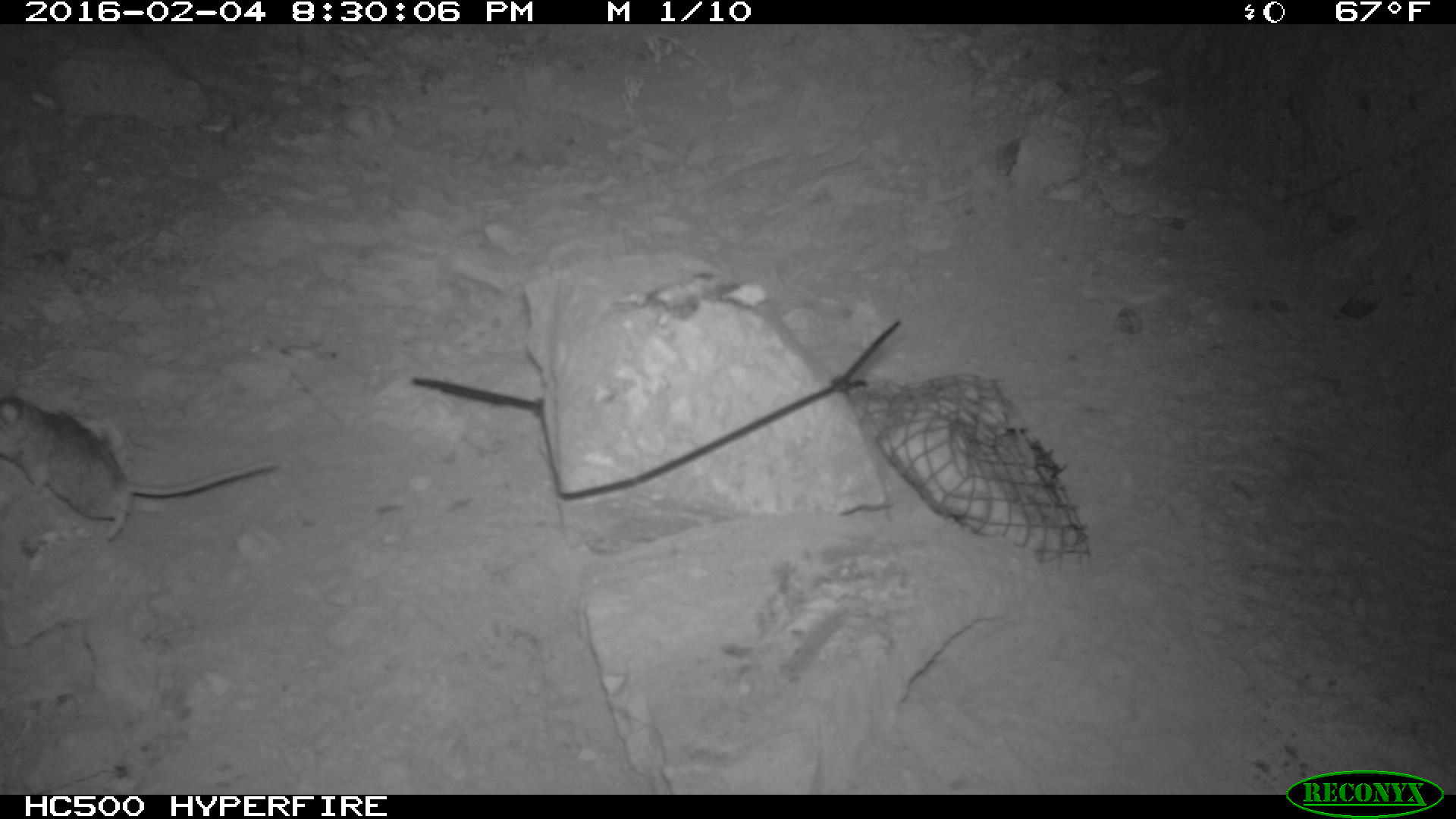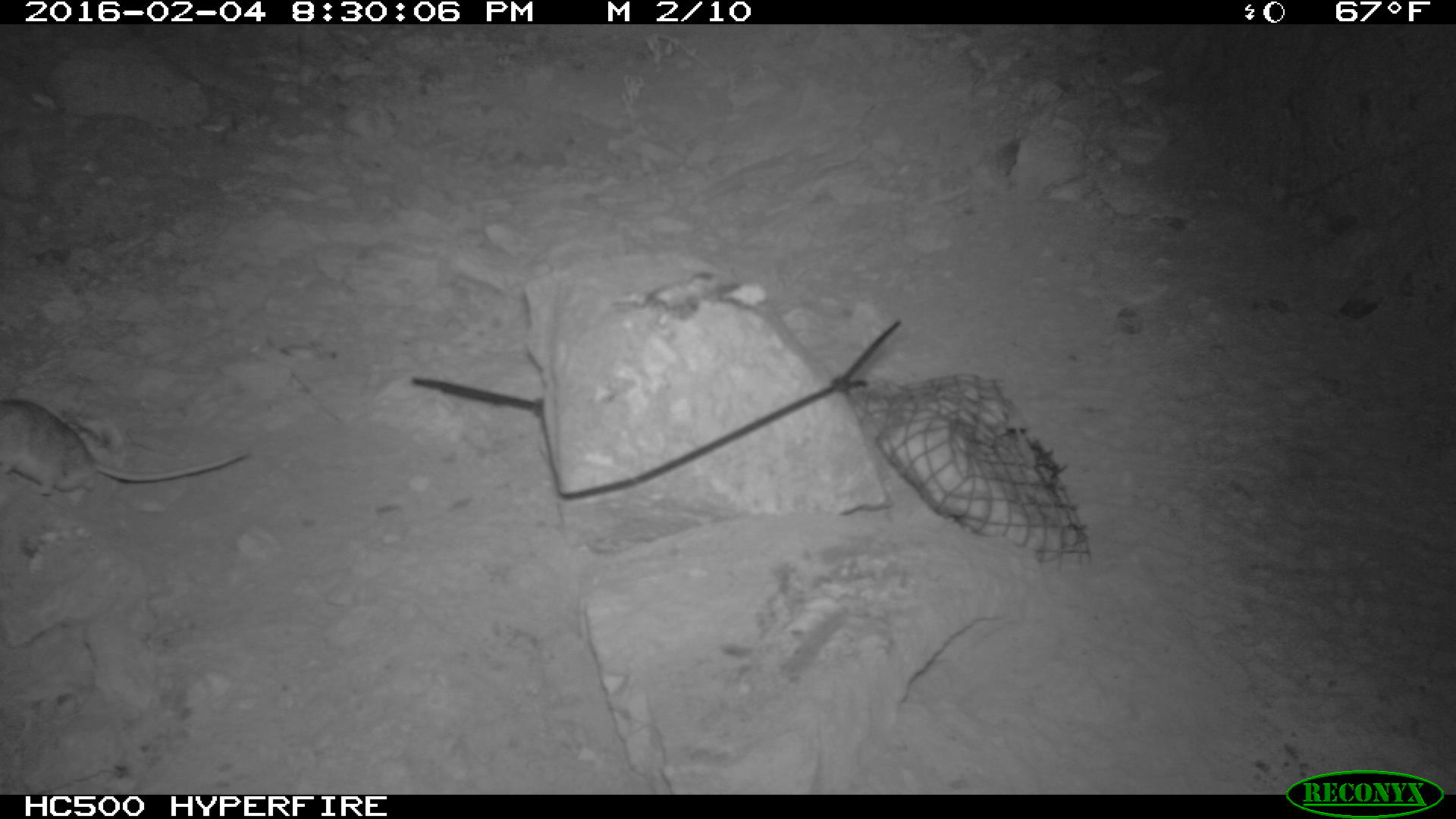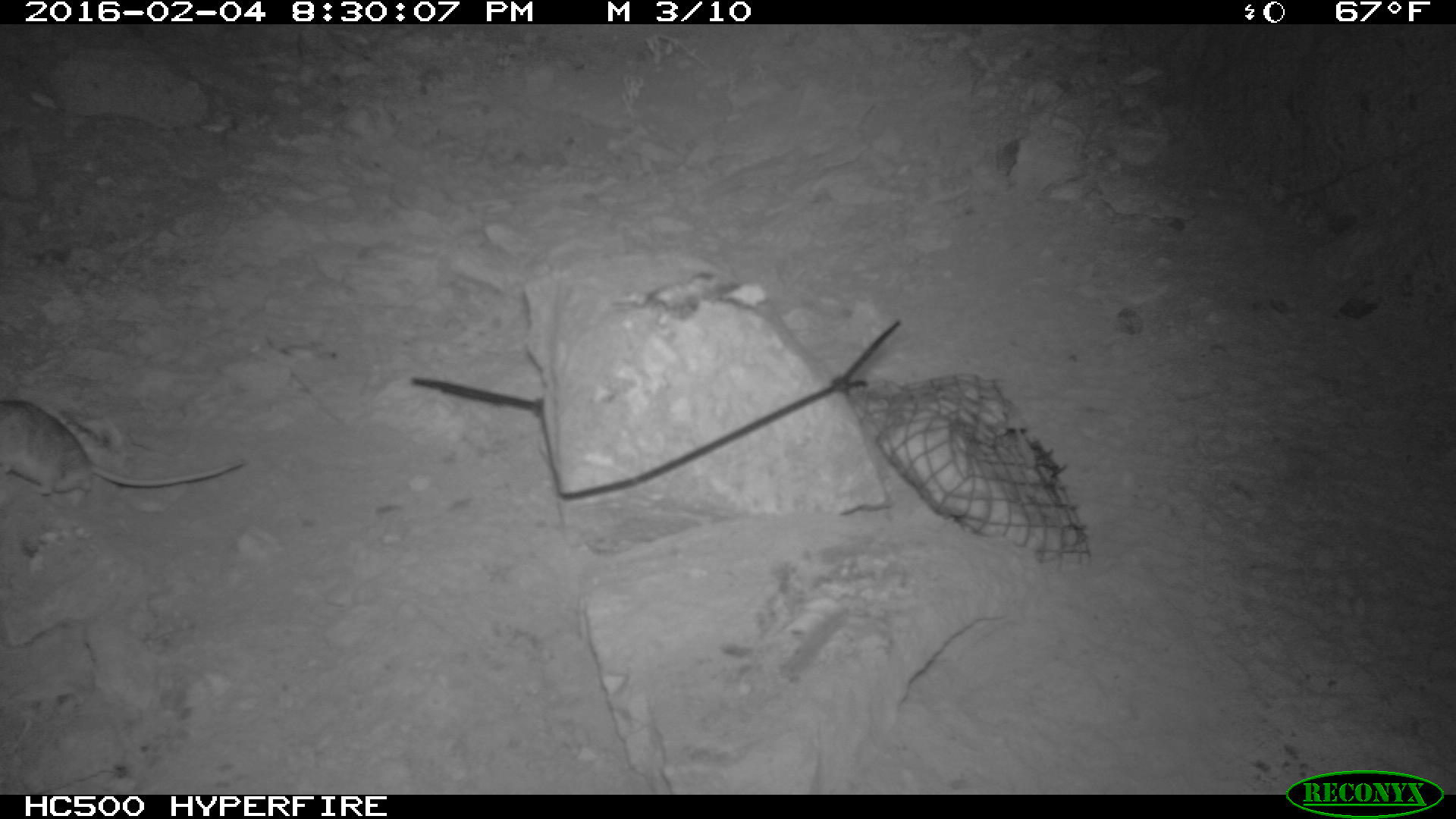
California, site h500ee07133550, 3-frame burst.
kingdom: Animalia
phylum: Chordata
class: Mammalia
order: Rodentia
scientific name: Rodentia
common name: rodent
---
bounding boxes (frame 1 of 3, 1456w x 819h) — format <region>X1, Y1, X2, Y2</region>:
rodent: <region>0, 392, 280, 541</region>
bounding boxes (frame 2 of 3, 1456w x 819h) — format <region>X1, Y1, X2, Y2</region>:
rodent: <region>0, 395, 253, 497</region>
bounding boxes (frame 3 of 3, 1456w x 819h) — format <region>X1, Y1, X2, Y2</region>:
rodent: <region>0, 401, 245, 497</region>